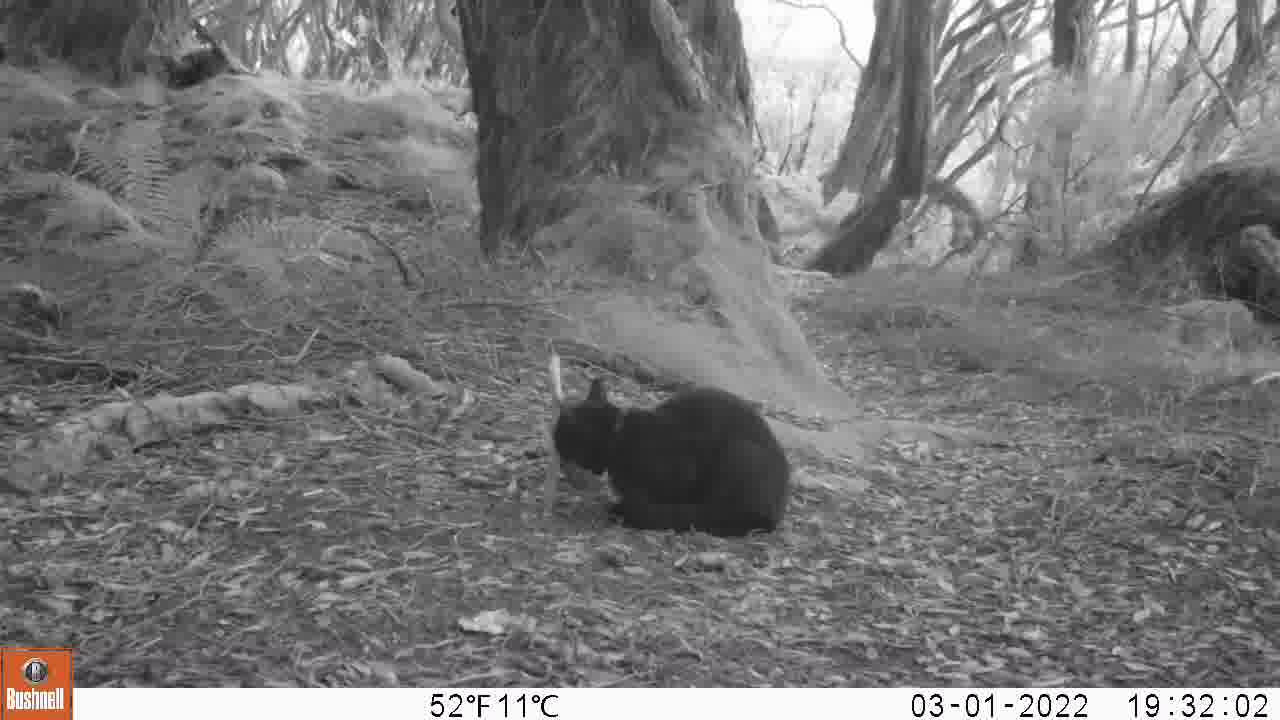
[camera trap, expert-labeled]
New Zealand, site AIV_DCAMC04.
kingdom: Animalia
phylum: Chordata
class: Mammalia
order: Carnivora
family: Felidae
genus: Felis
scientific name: Felis catus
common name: domestic cat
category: cat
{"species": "cat (domestic cat) (Felis catus)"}